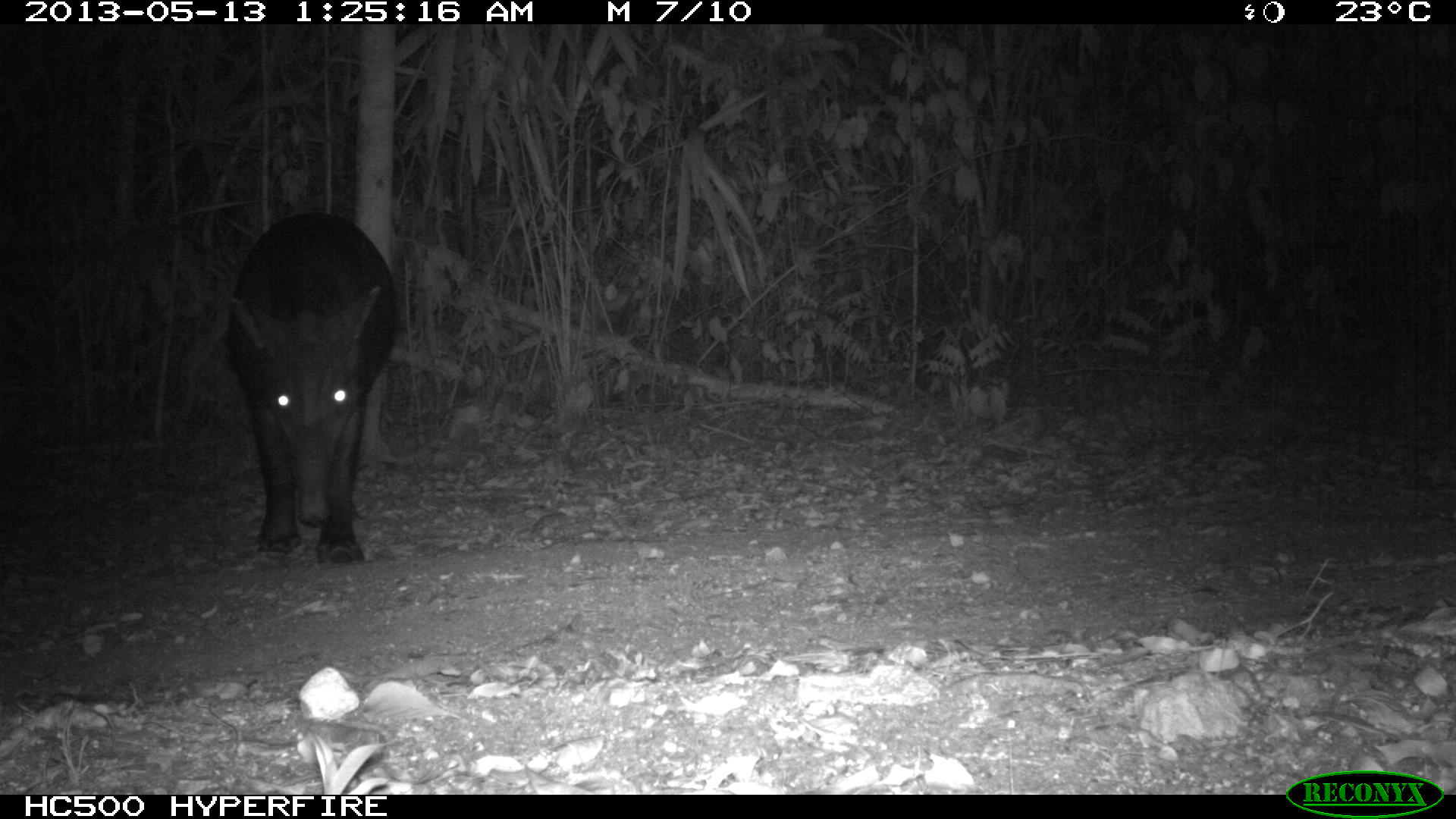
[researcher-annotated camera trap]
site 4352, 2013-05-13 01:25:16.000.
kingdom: Animalia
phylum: Chordata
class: Mammalia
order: Perissodactyla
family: Tapiridae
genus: Tapirus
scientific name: Tapirus bairdii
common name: baird's tapir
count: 2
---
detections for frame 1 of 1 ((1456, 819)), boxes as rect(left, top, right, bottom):
tapirus bairdii: rect(219, 207, 402, 567)